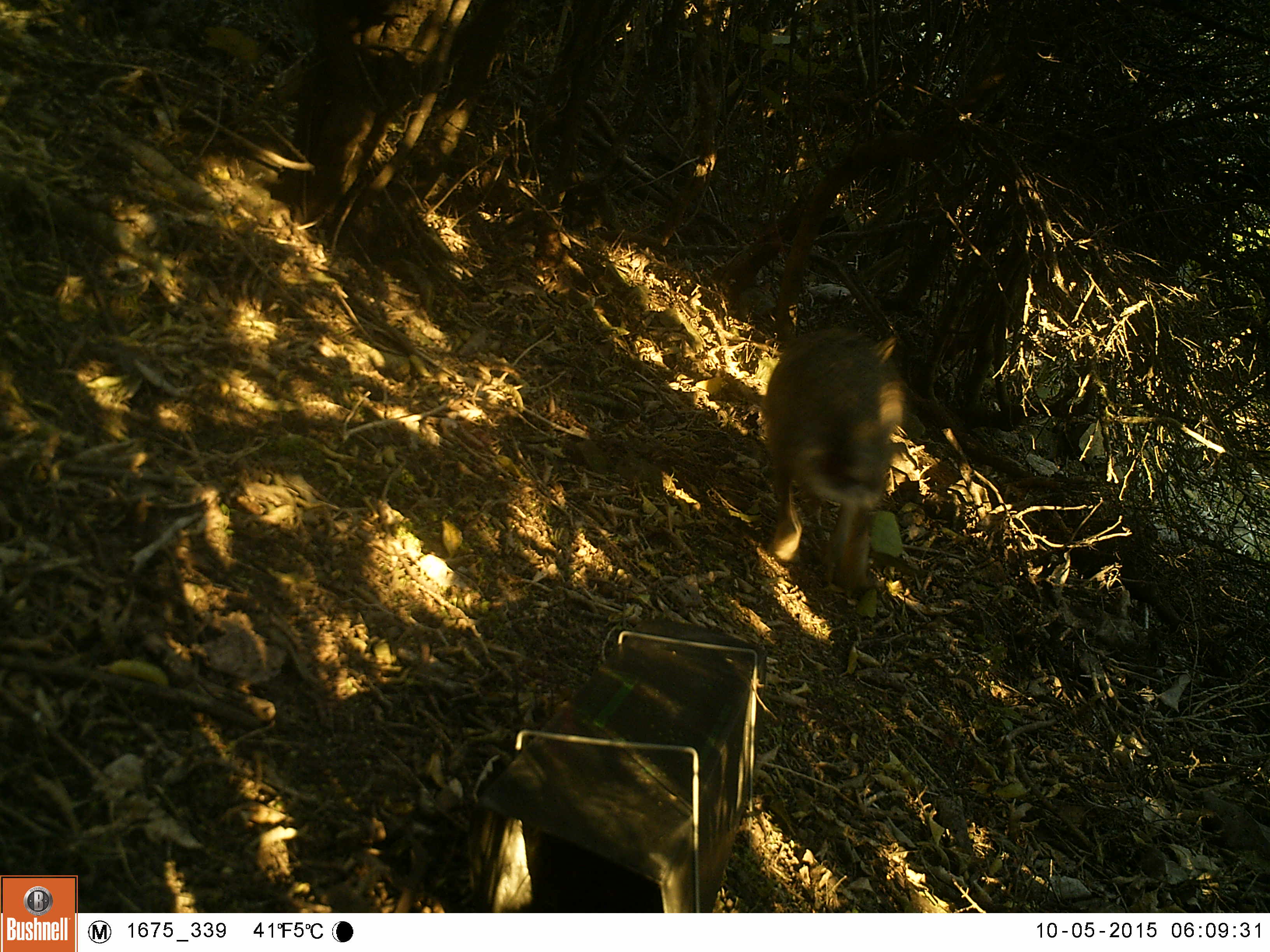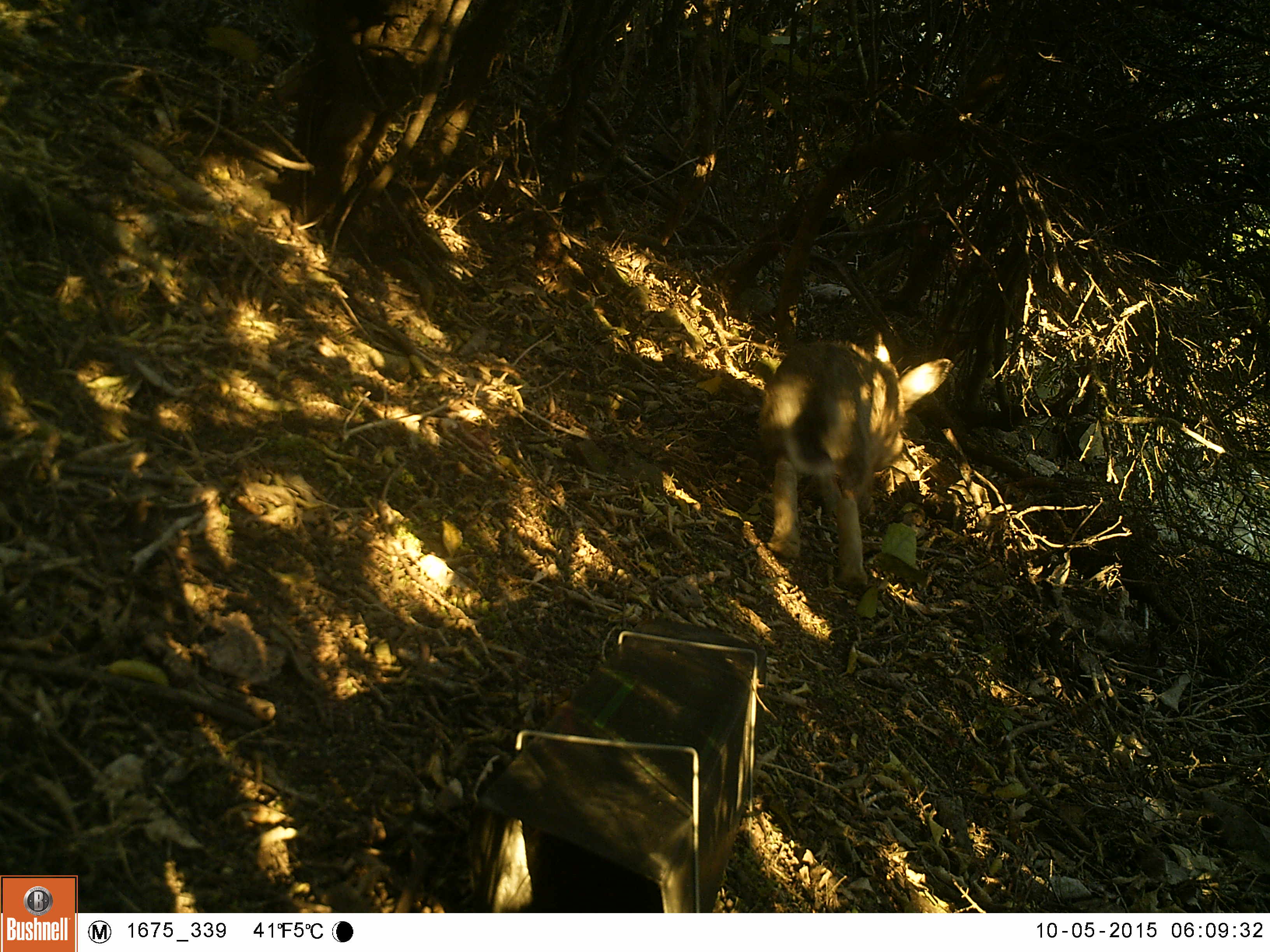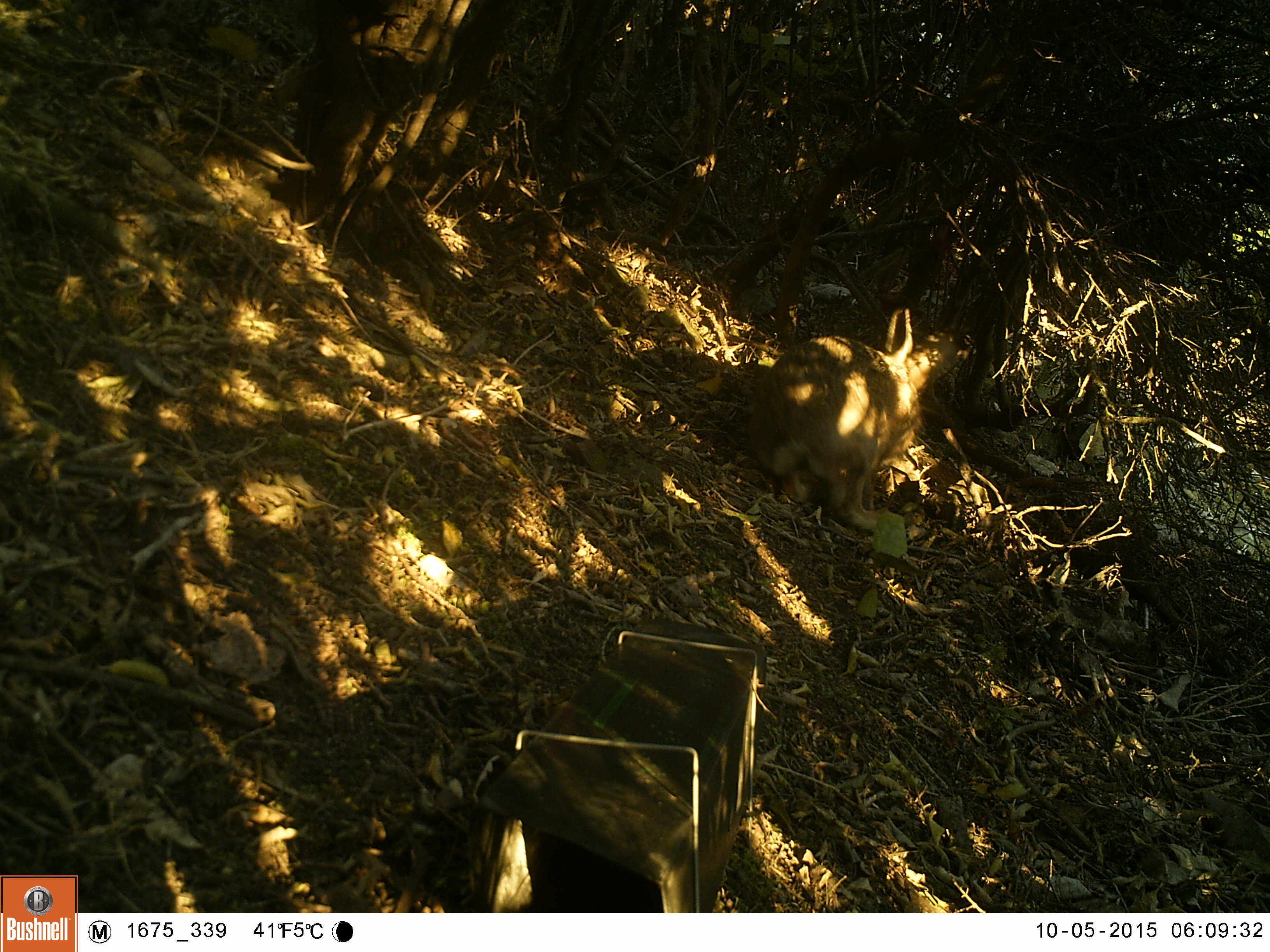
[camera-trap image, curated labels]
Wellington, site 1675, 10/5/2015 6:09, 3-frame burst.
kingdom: Animalia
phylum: Chordata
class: Mammalia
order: Lagomorpha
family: Leporidae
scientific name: Leporidae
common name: rabbit